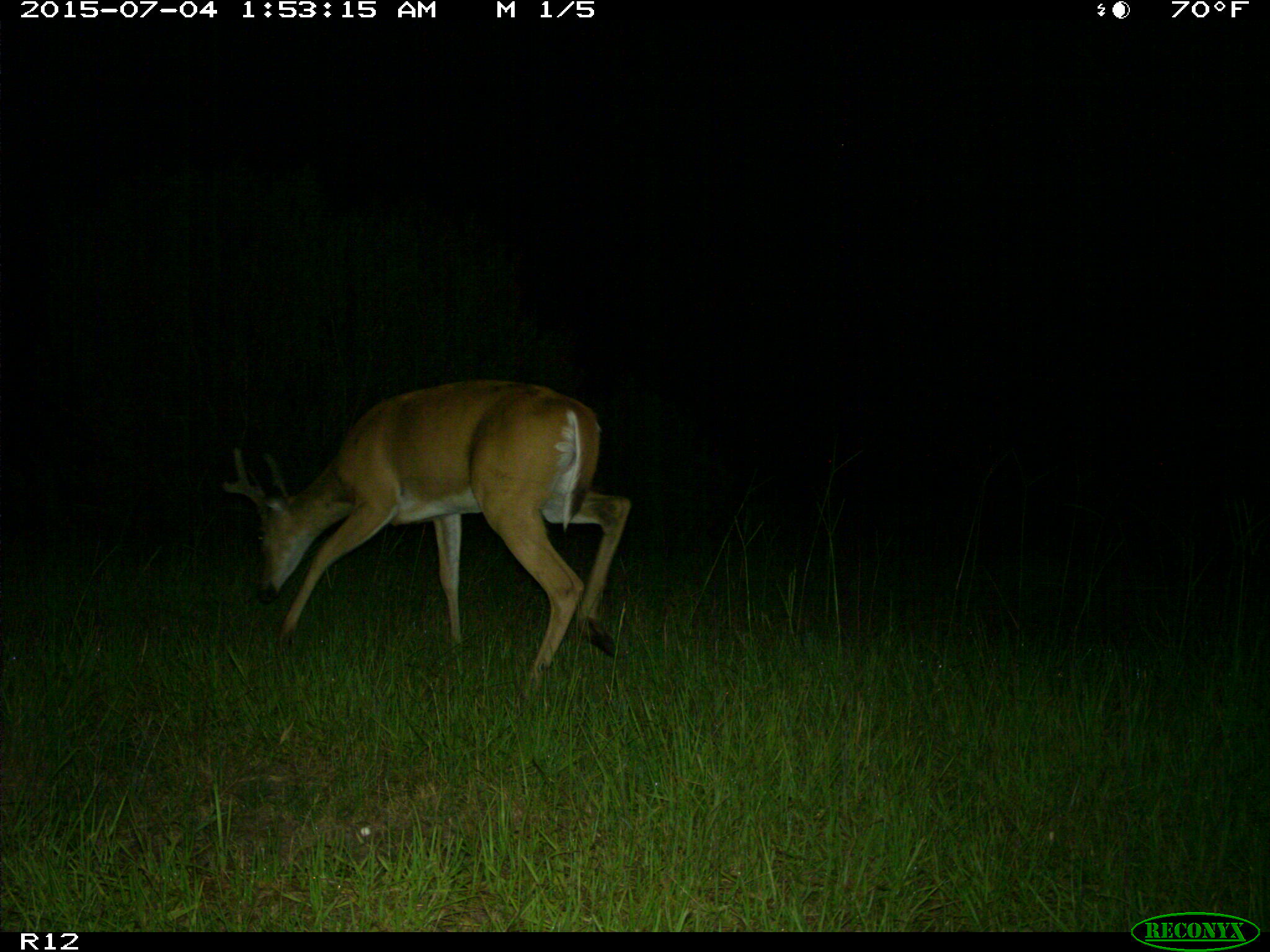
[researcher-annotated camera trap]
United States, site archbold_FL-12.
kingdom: Animalia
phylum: Chordata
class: Mammalia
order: Artiodactyla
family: Cervidae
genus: Odocoileus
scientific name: Odocoileus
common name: deer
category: unidentified deer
Unidentified deer (deer) (Odocoileus).